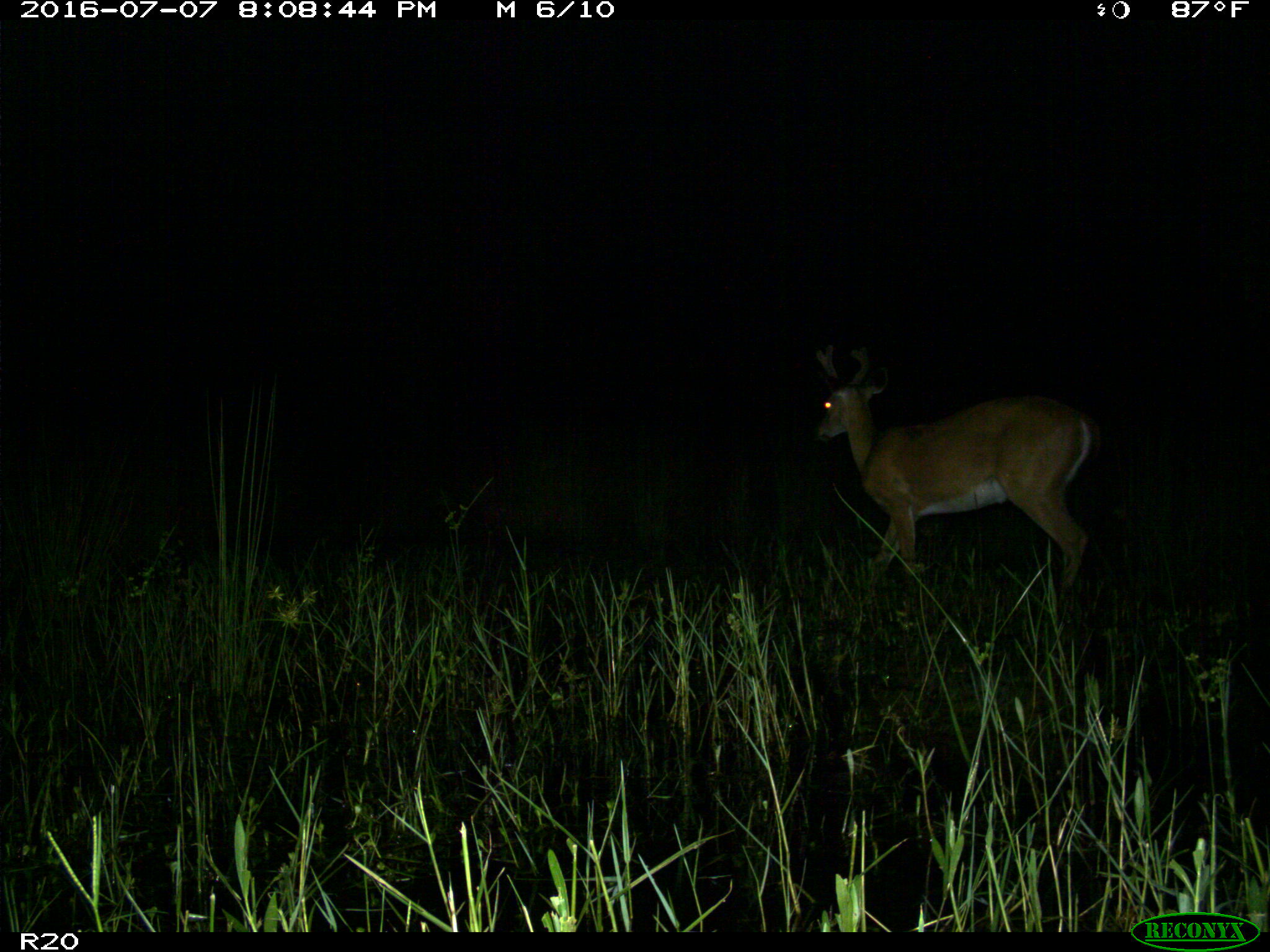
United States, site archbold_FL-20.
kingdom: Animalia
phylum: Chordata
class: Mammalia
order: Artiodactyla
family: Cervidae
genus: Odocoileus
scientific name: Odocoileus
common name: deer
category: unidentified deer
Unidentified deer (deer) (Odocoileus).